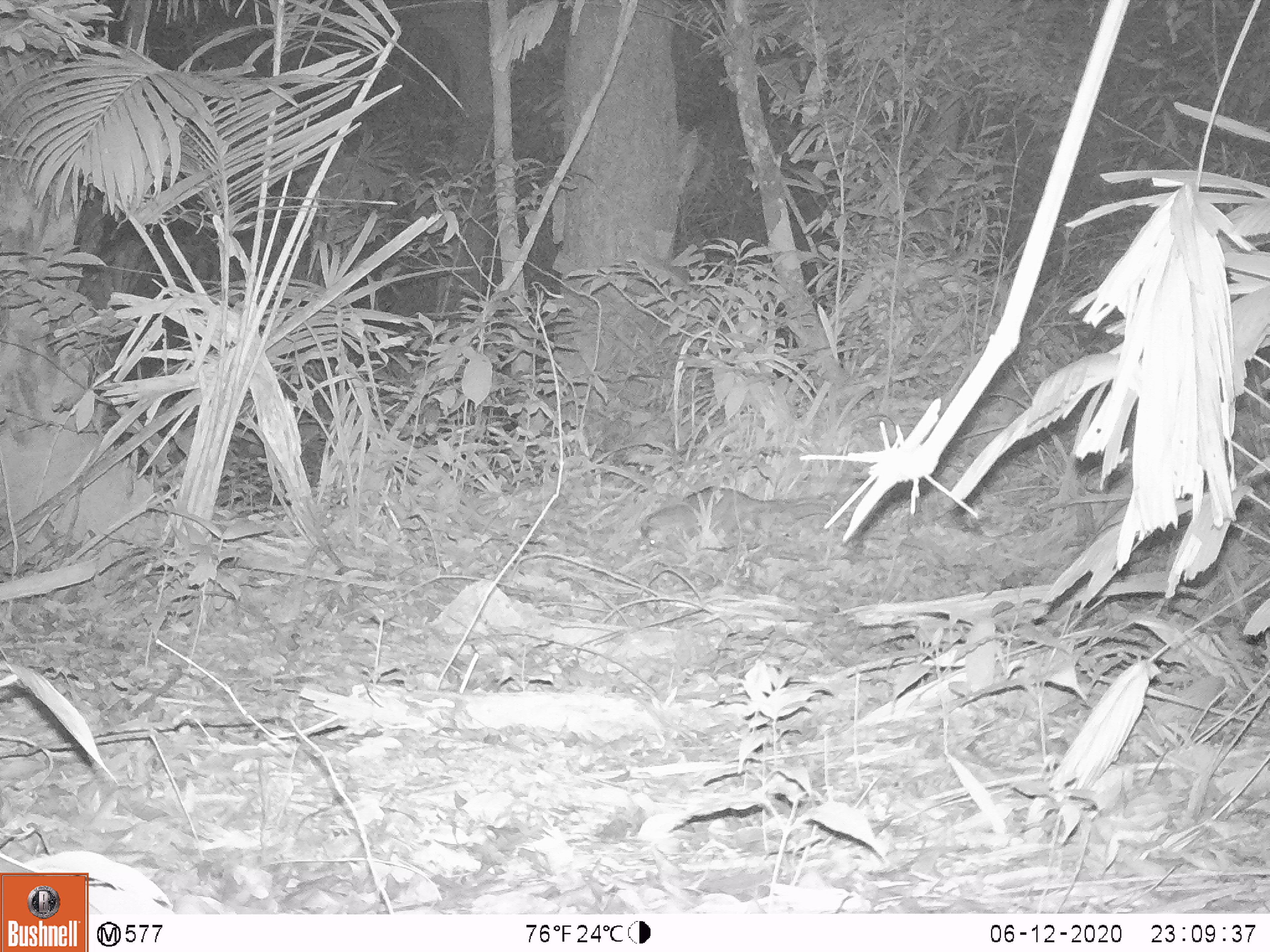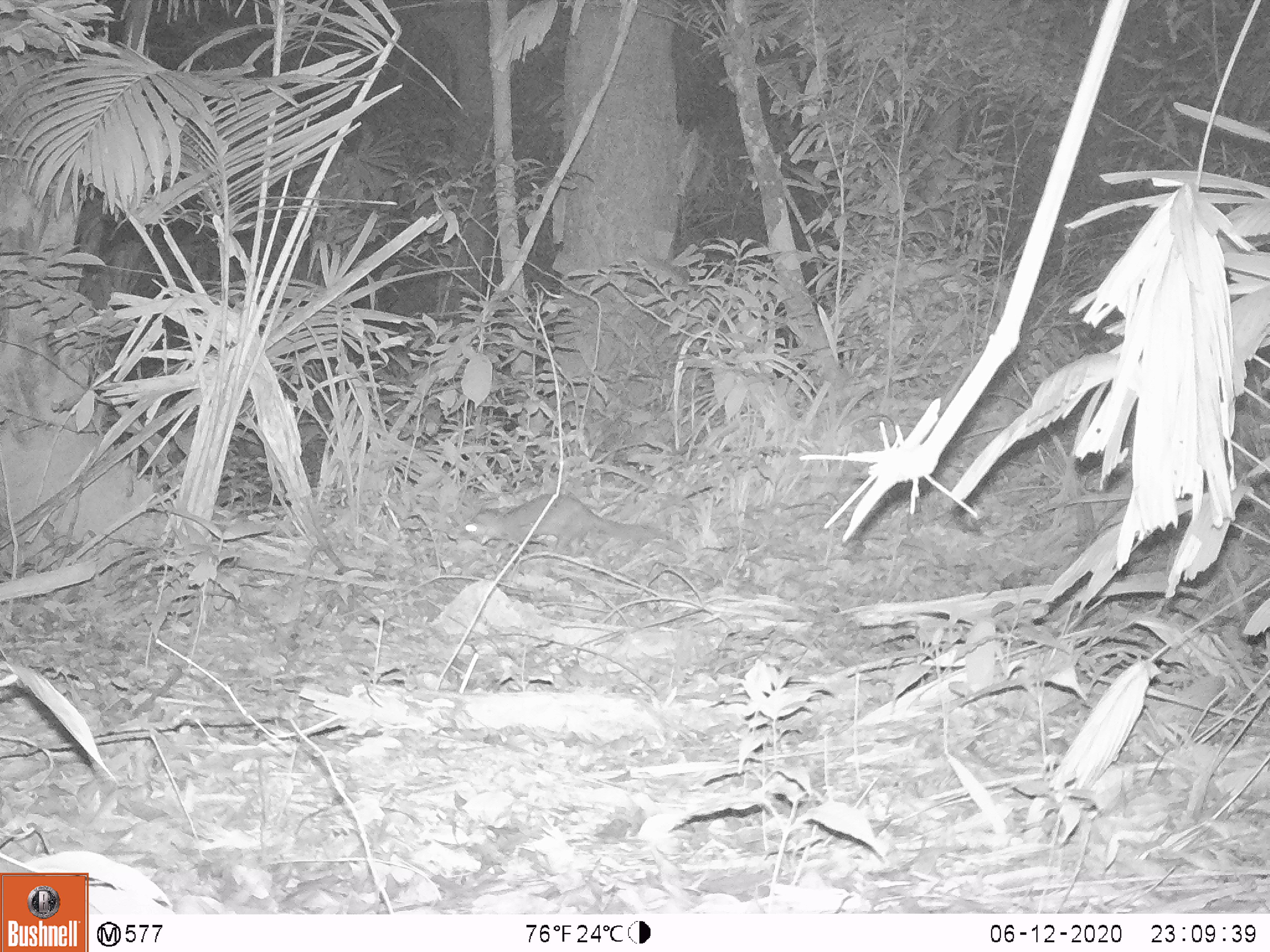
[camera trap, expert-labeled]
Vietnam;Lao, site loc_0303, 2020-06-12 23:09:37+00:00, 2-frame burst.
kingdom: Animalia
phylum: Chordata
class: Mammalia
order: Carnivora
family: Mustelidae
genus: Melogale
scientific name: Melogale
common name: ferret badger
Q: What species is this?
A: Ferret badger (Melogale).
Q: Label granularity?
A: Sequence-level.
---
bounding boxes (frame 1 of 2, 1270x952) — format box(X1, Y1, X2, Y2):
ferret badger: box(639, 485, 836, 549)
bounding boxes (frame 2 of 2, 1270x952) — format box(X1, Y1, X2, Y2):
ferret badger: box(458, 493, 685, 558)